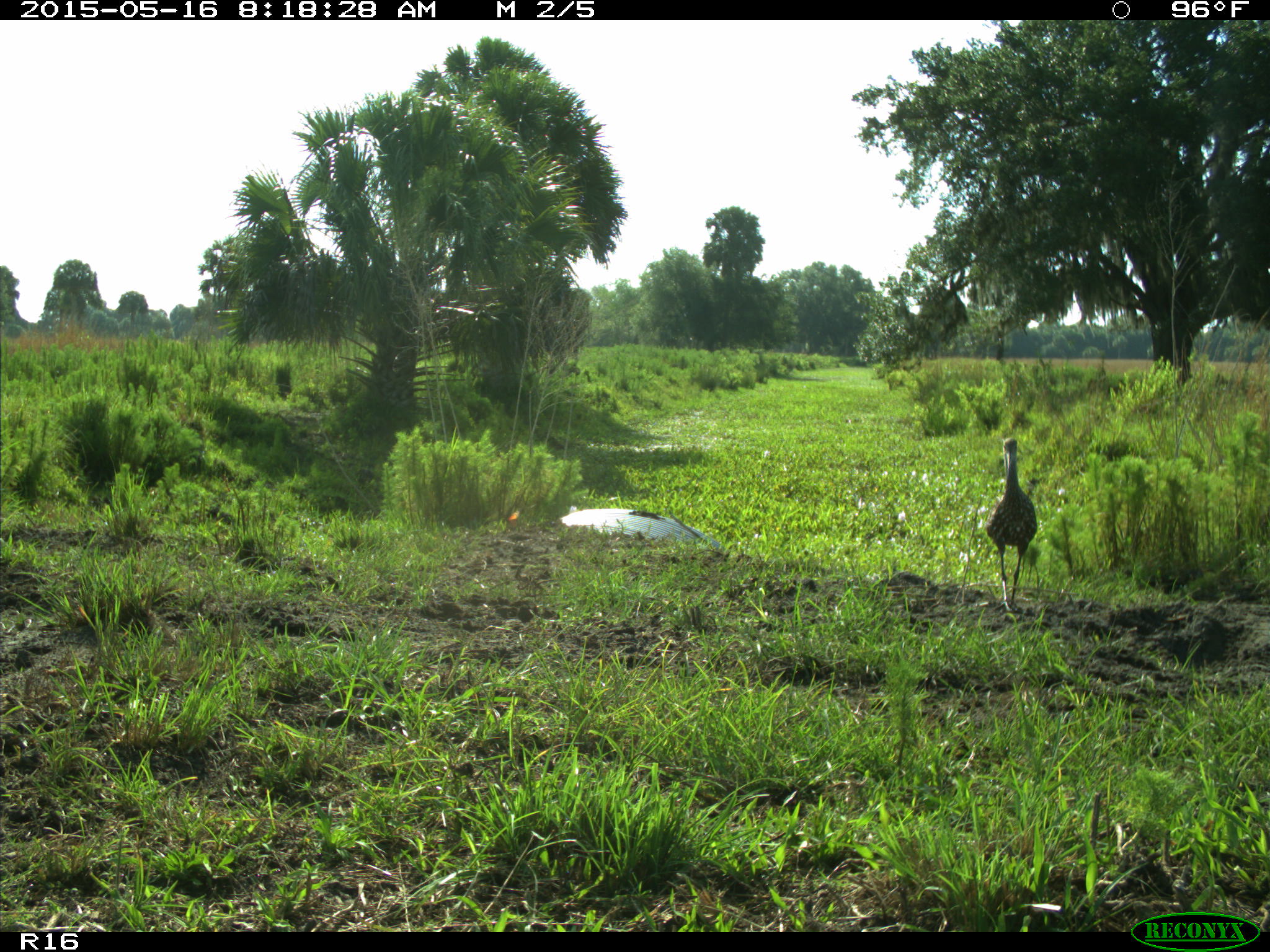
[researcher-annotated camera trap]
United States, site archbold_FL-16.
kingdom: Animalia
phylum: Chordata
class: Aves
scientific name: Aves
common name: birds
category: unidentified bird